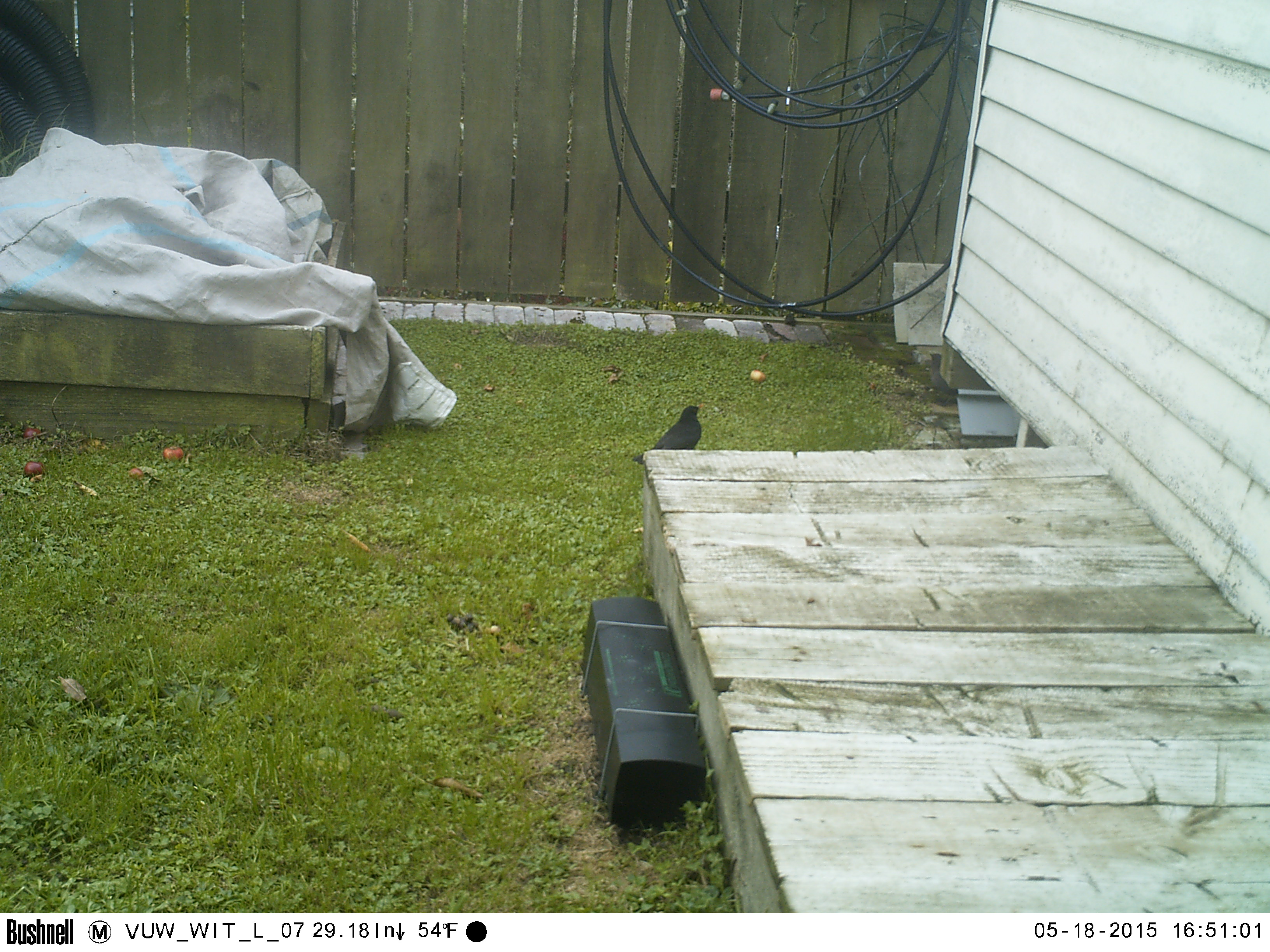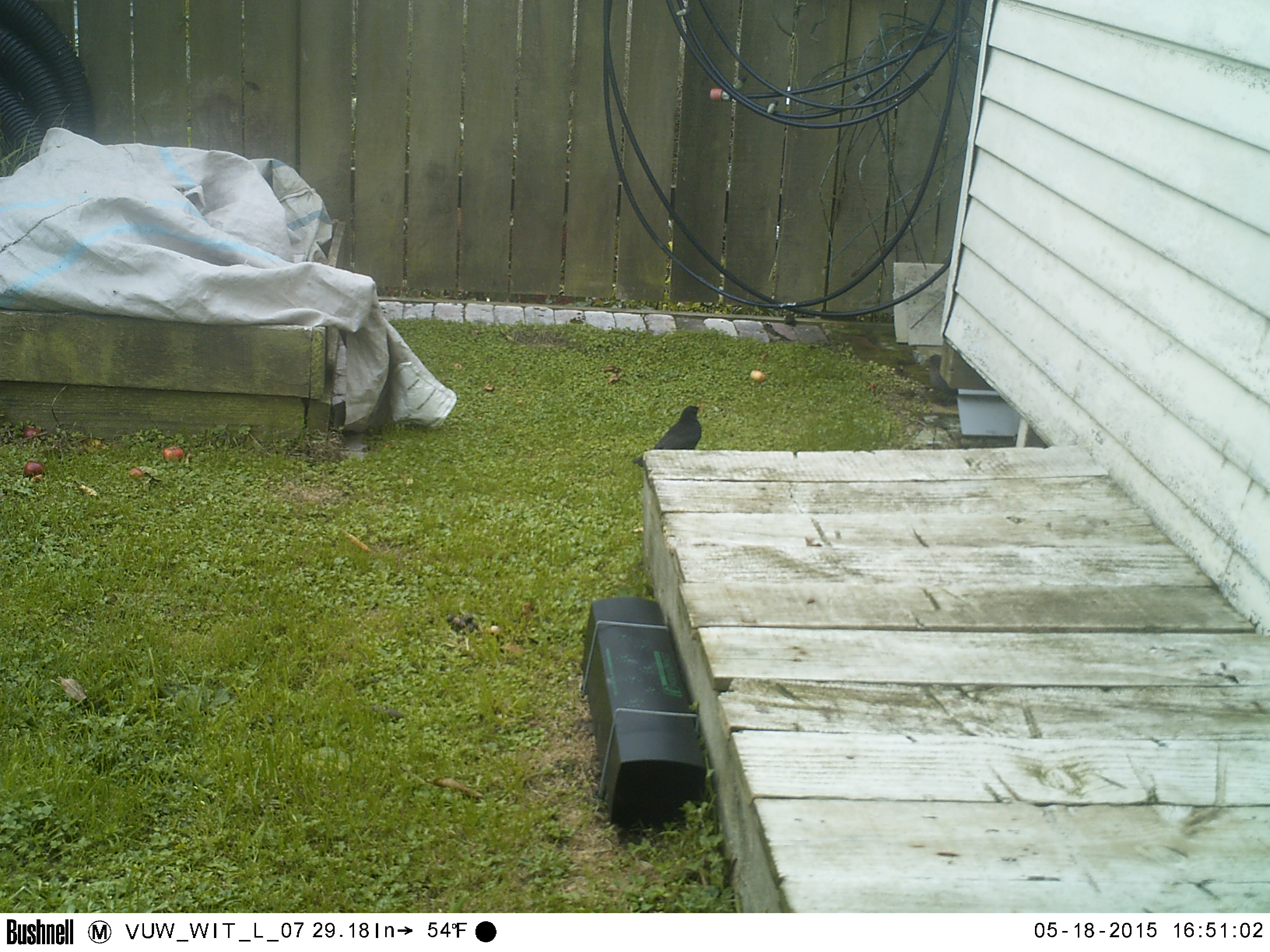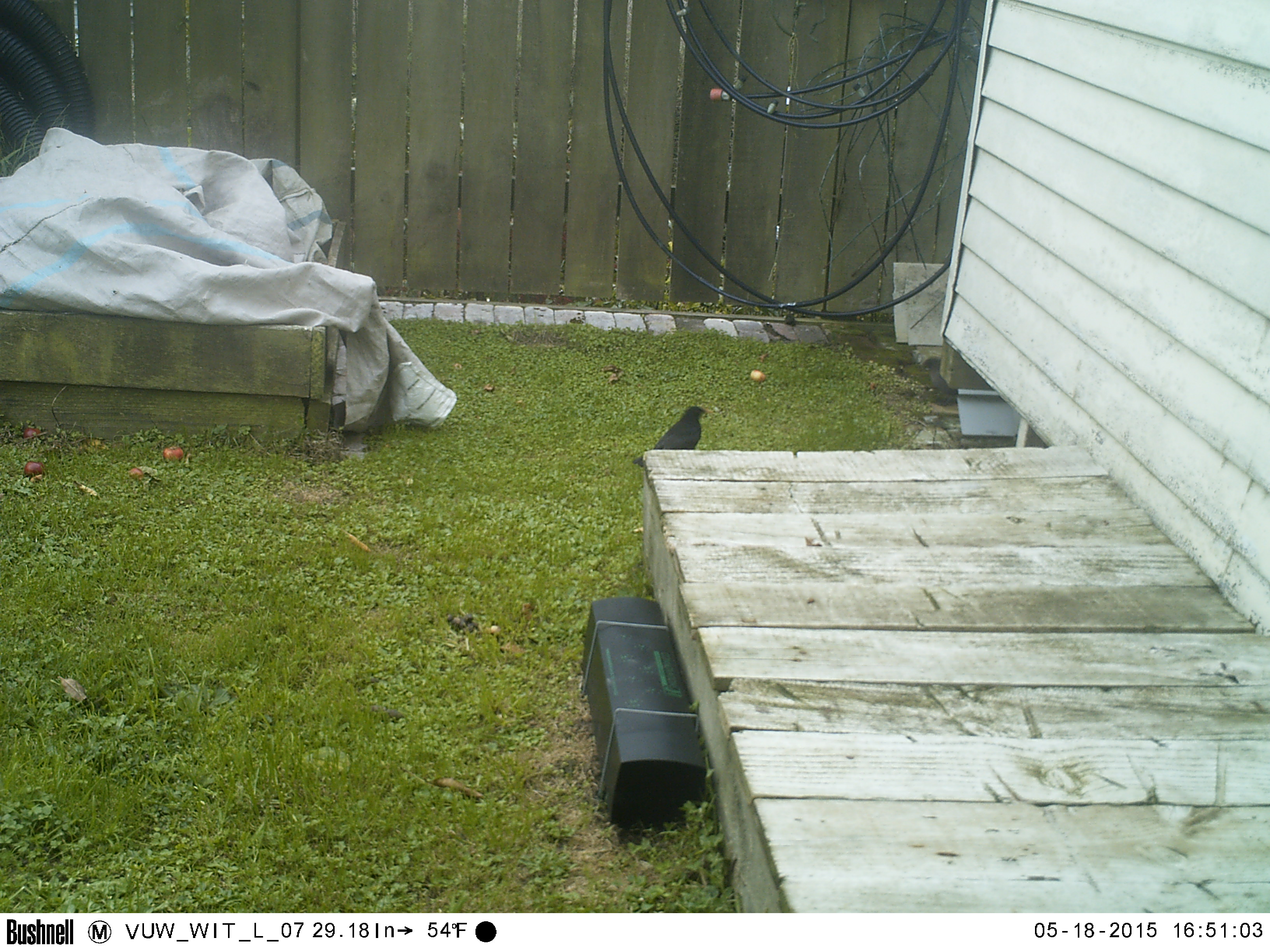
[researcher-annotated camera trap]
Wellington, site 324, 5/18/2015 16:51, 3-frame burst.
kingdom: Animalia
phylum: Chordata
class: Aves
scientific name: Aves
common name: bird